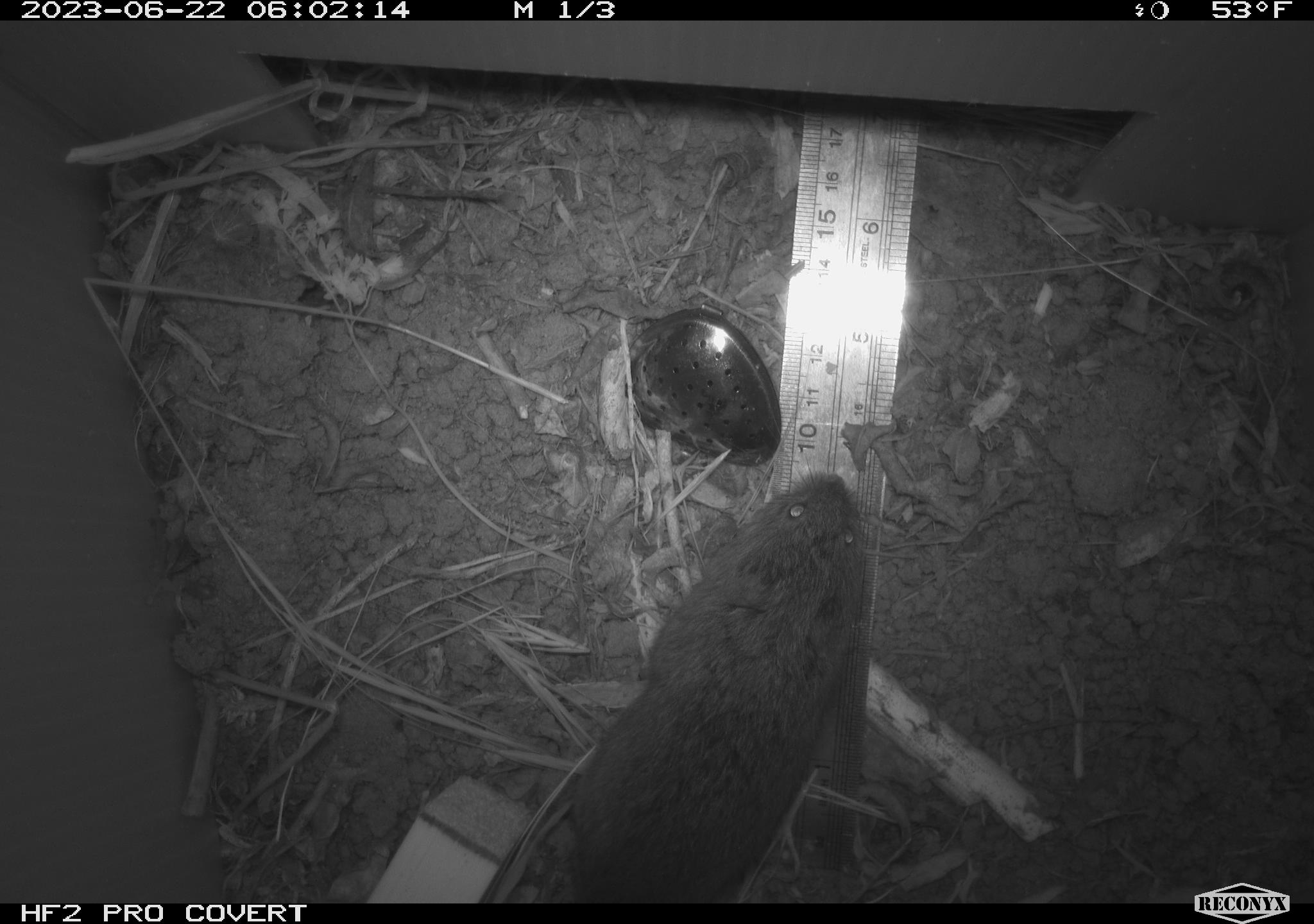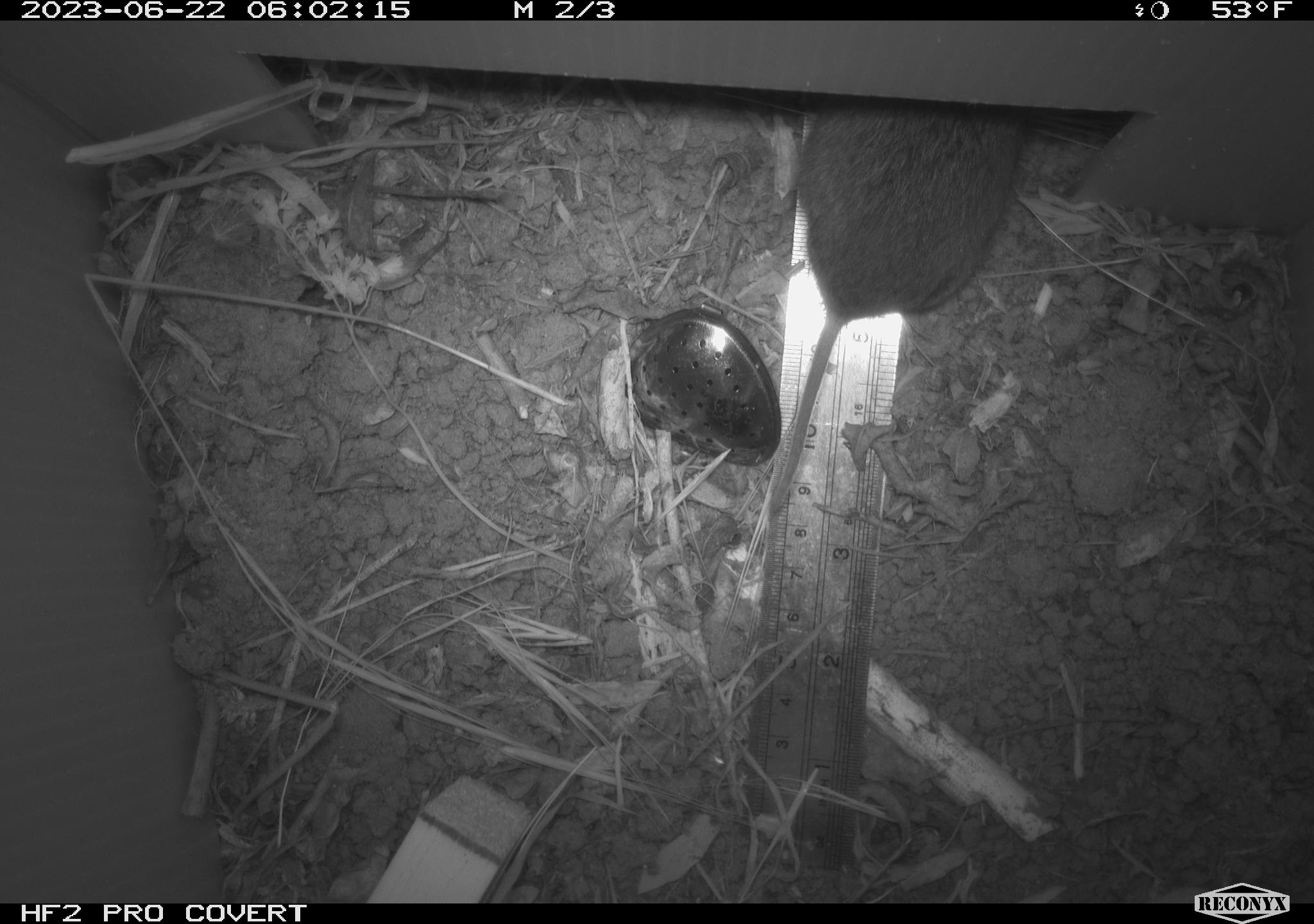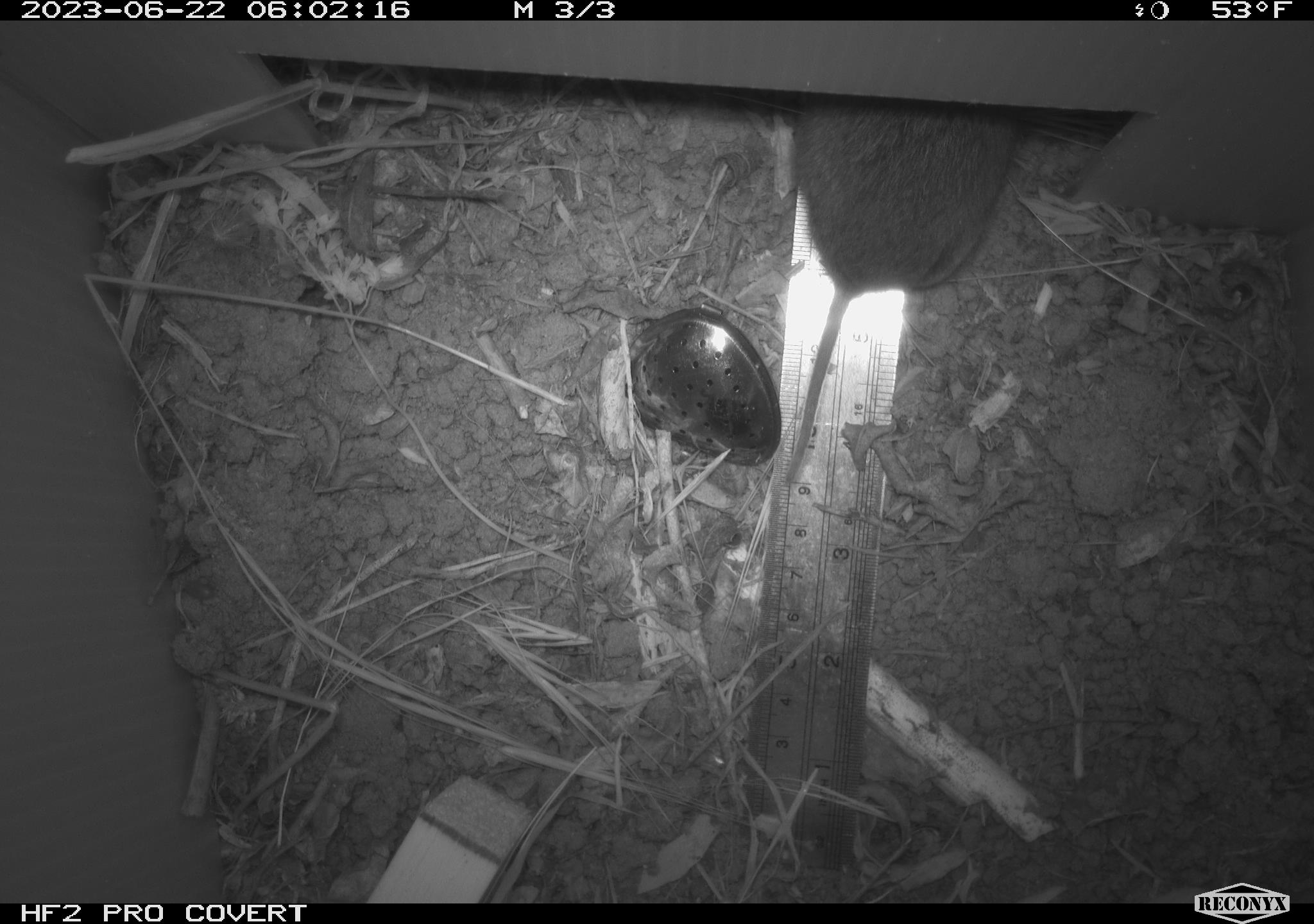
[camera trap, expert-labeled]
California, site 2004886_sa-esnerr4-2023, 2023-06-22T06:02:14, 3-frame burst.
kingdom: Animalia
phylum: Chordata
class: Mammalia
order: Rodentia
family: Cricetidae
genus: Microtus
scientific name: Microtus californicus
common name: california vole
California vole (Microtus californicus).